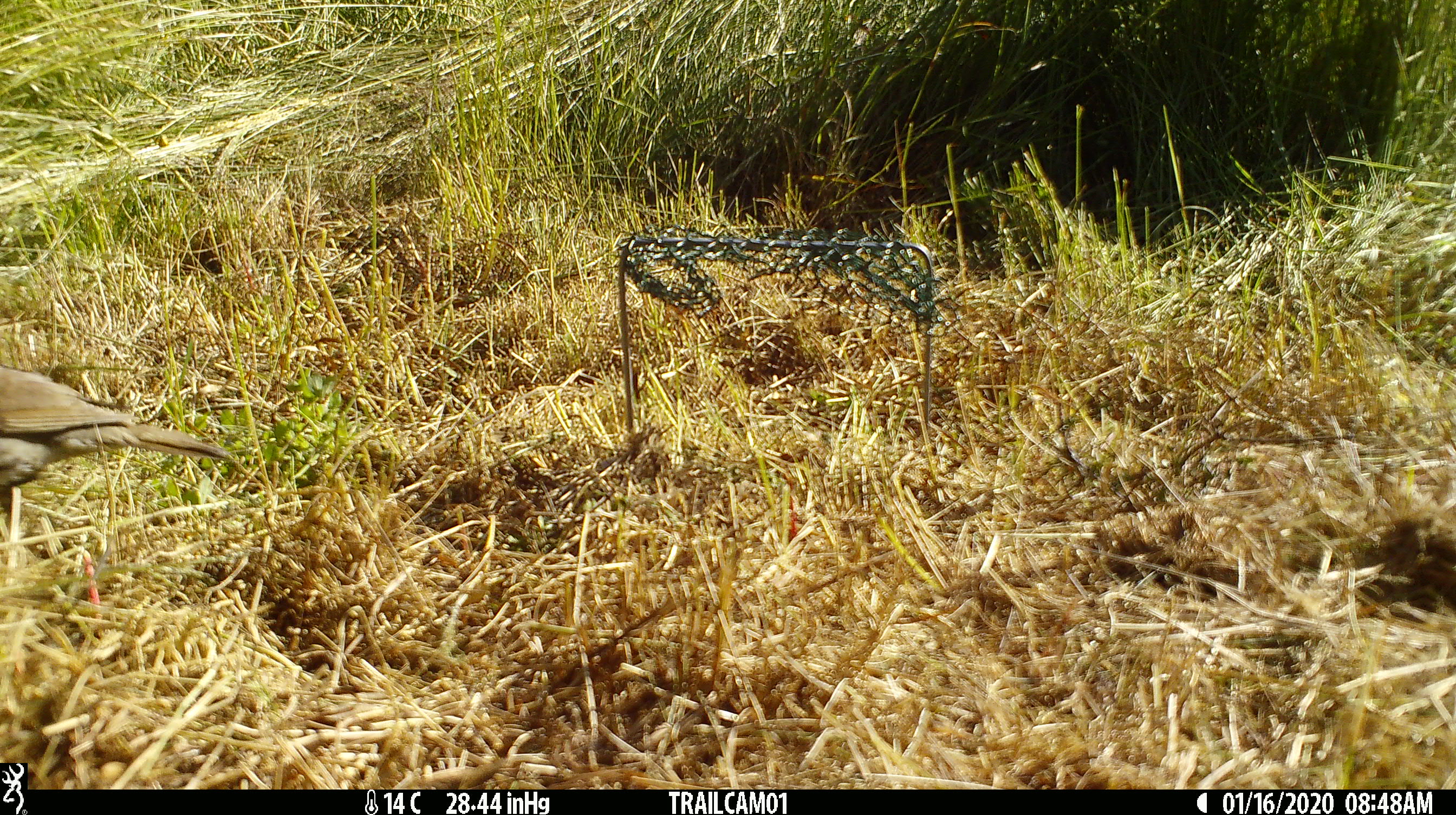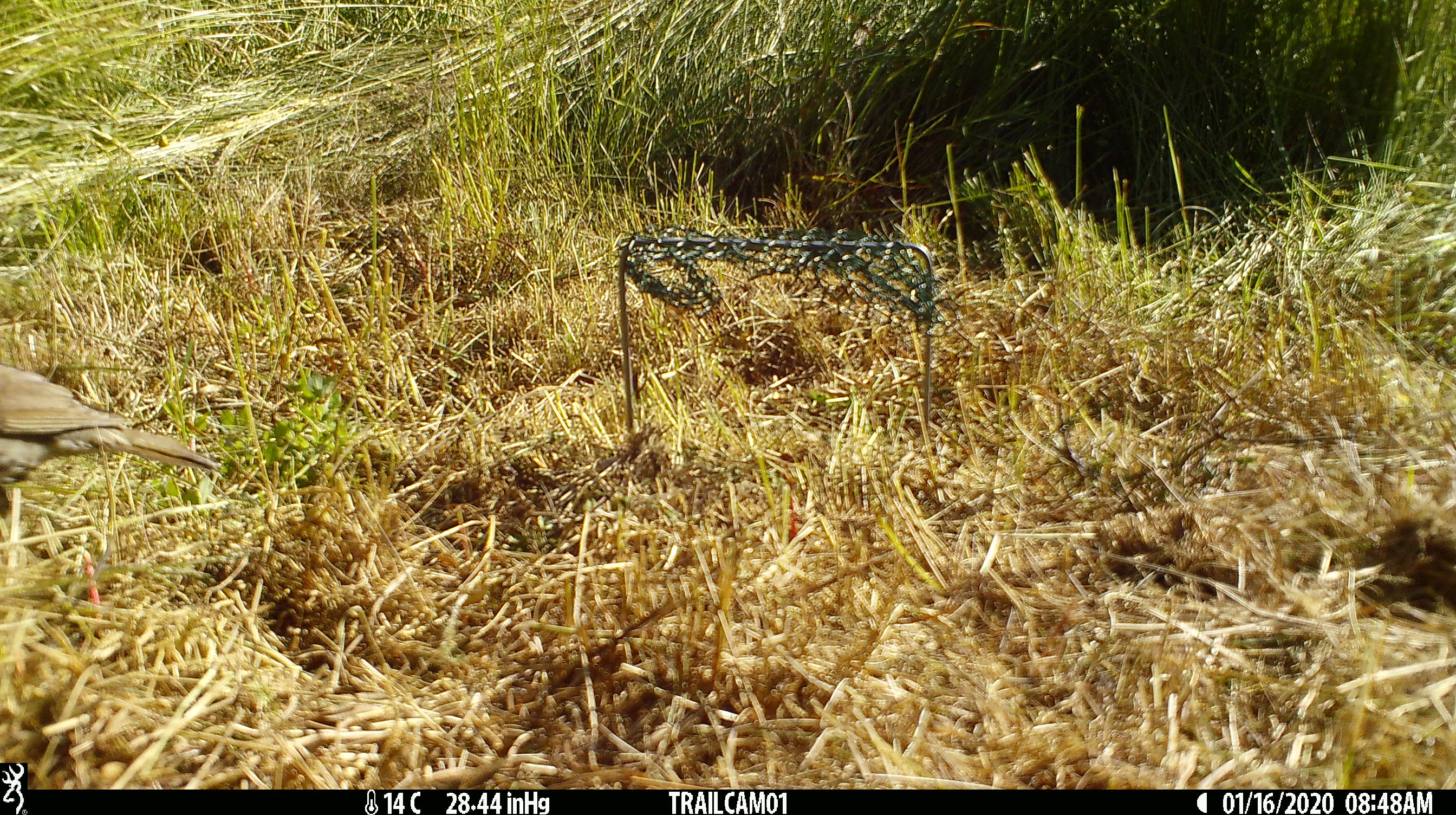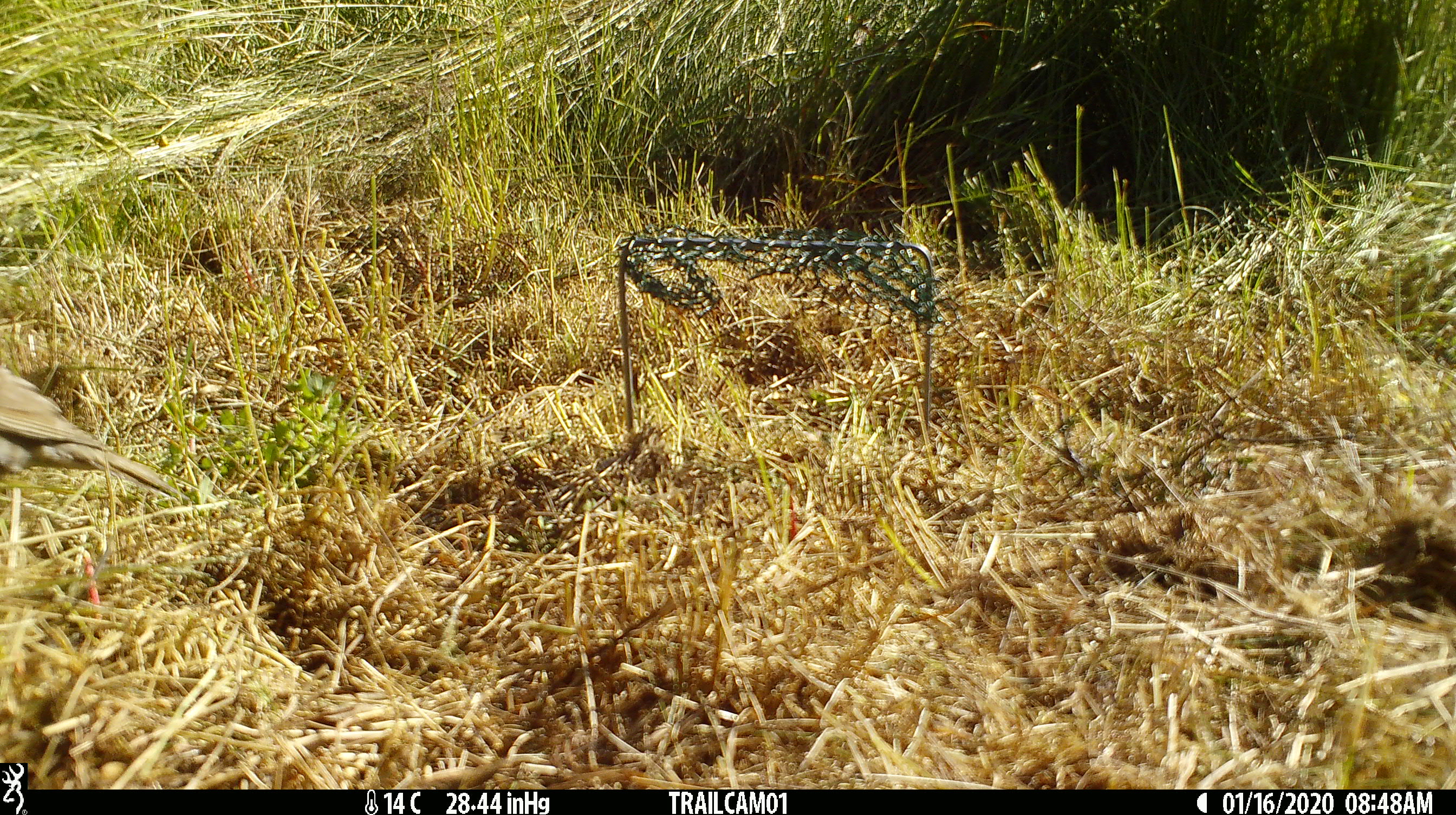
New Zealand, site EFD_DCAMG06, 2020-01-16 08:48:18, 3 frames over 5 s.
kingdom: Animalia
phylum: Chordata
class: Aves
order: Passeriformes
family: Turdidae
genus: Turdus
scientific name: Turdus philomelos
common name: song thrush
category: thrush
Thrush (song thrush) (Turdus philomelos).